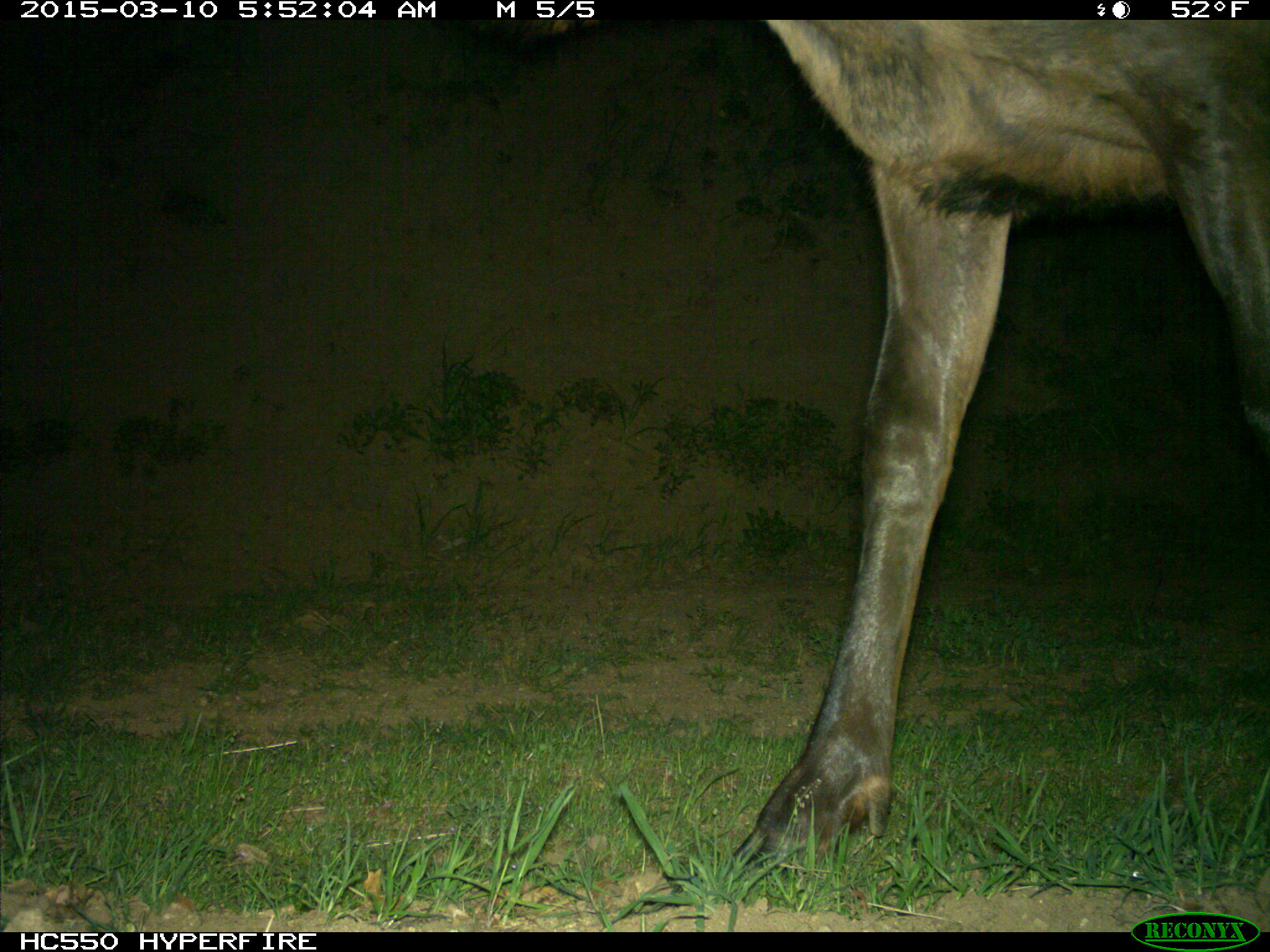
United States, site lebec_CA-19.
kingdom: Animalia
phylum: Chordata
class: Mammalia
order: Artiodactyla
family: Cervidae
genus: Cervus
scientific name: Cervus canadensis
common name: elk